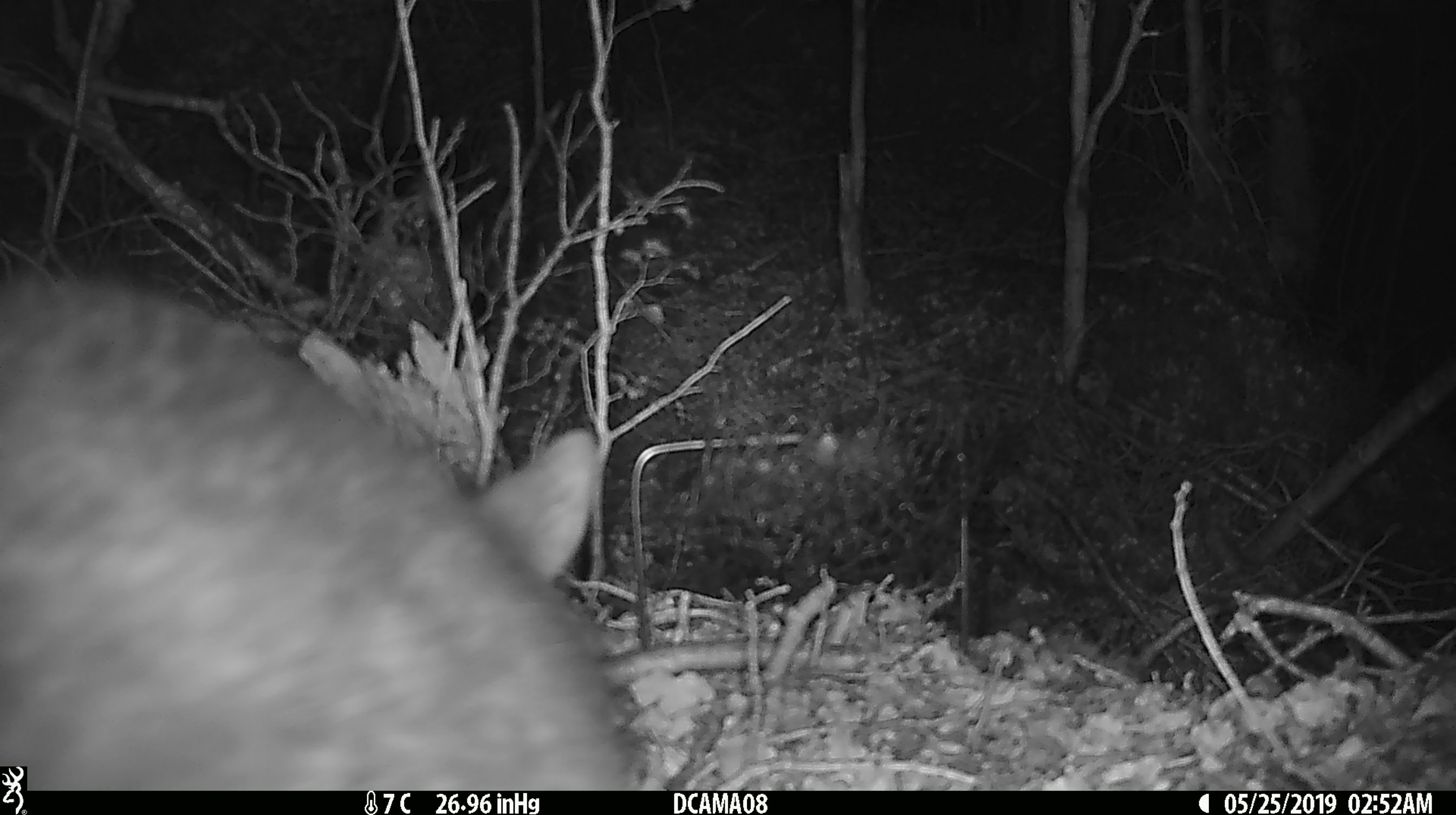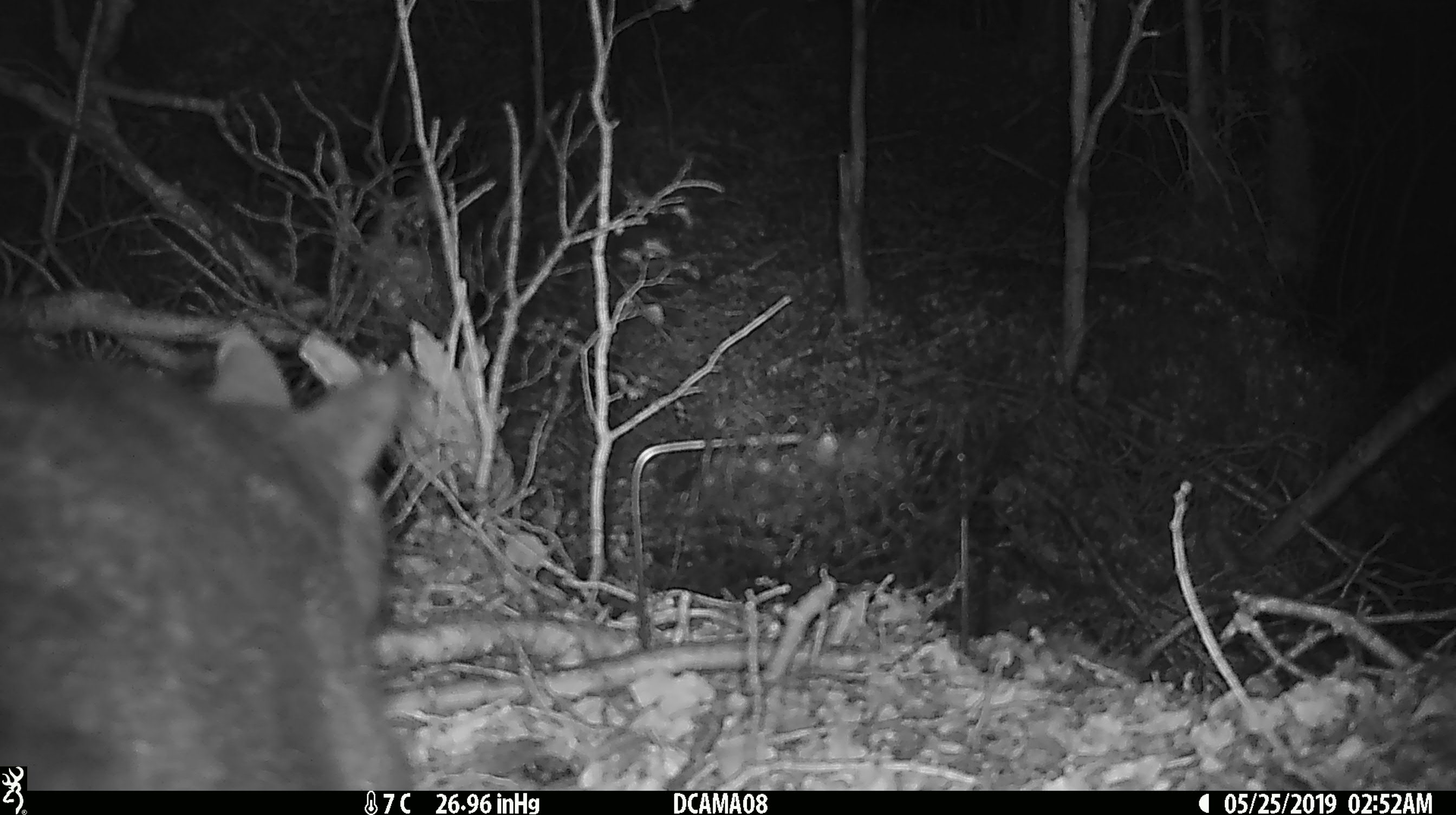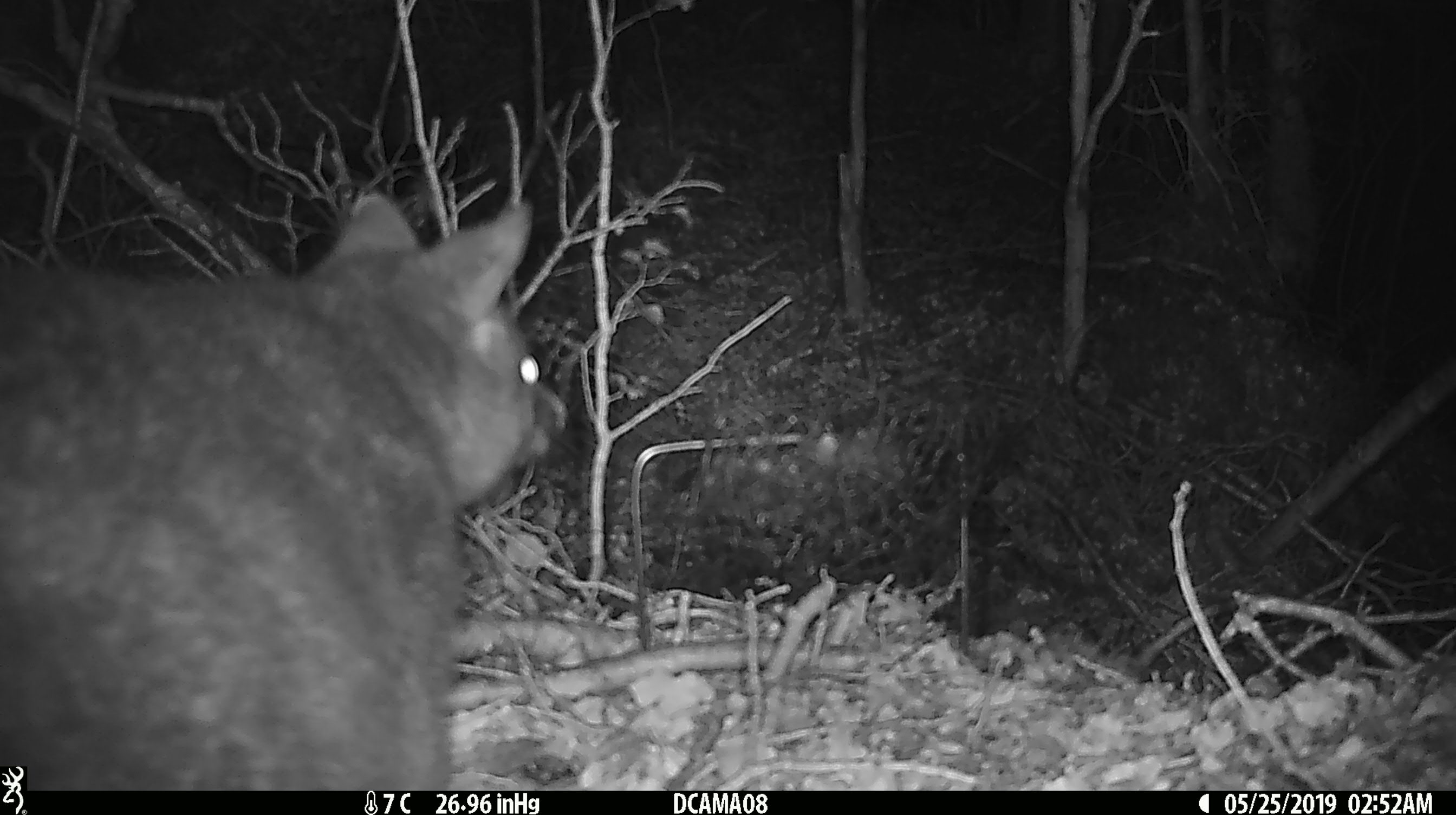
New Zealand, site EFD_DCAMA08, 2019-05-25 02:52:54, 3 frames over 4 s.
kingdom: Animalia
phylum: Chordata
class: Mammalia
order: Diprotodontia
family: Phalangeridae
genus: Trichosurus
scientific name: Trichosurus vulpecula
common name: common brushtail possum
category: possum